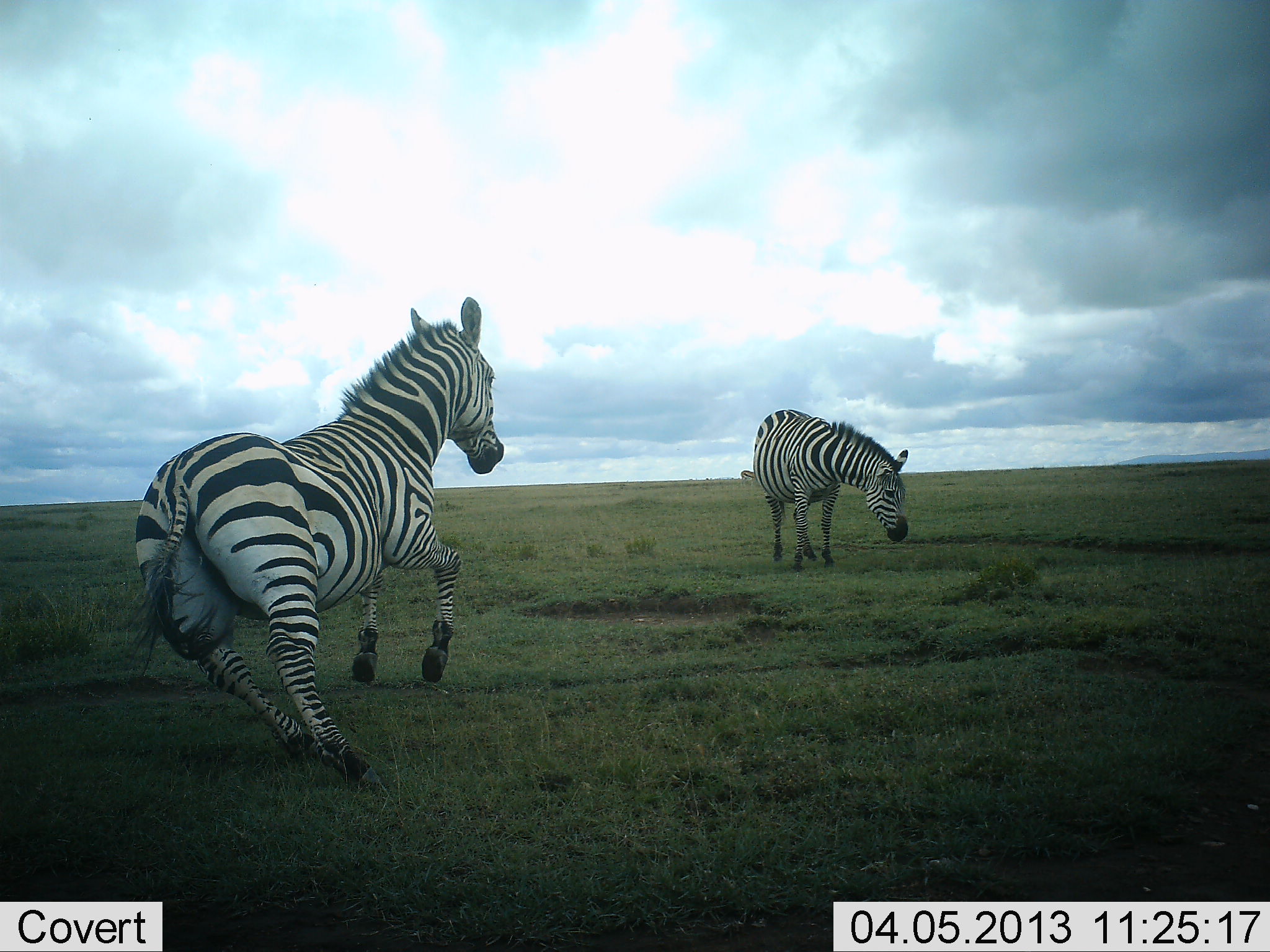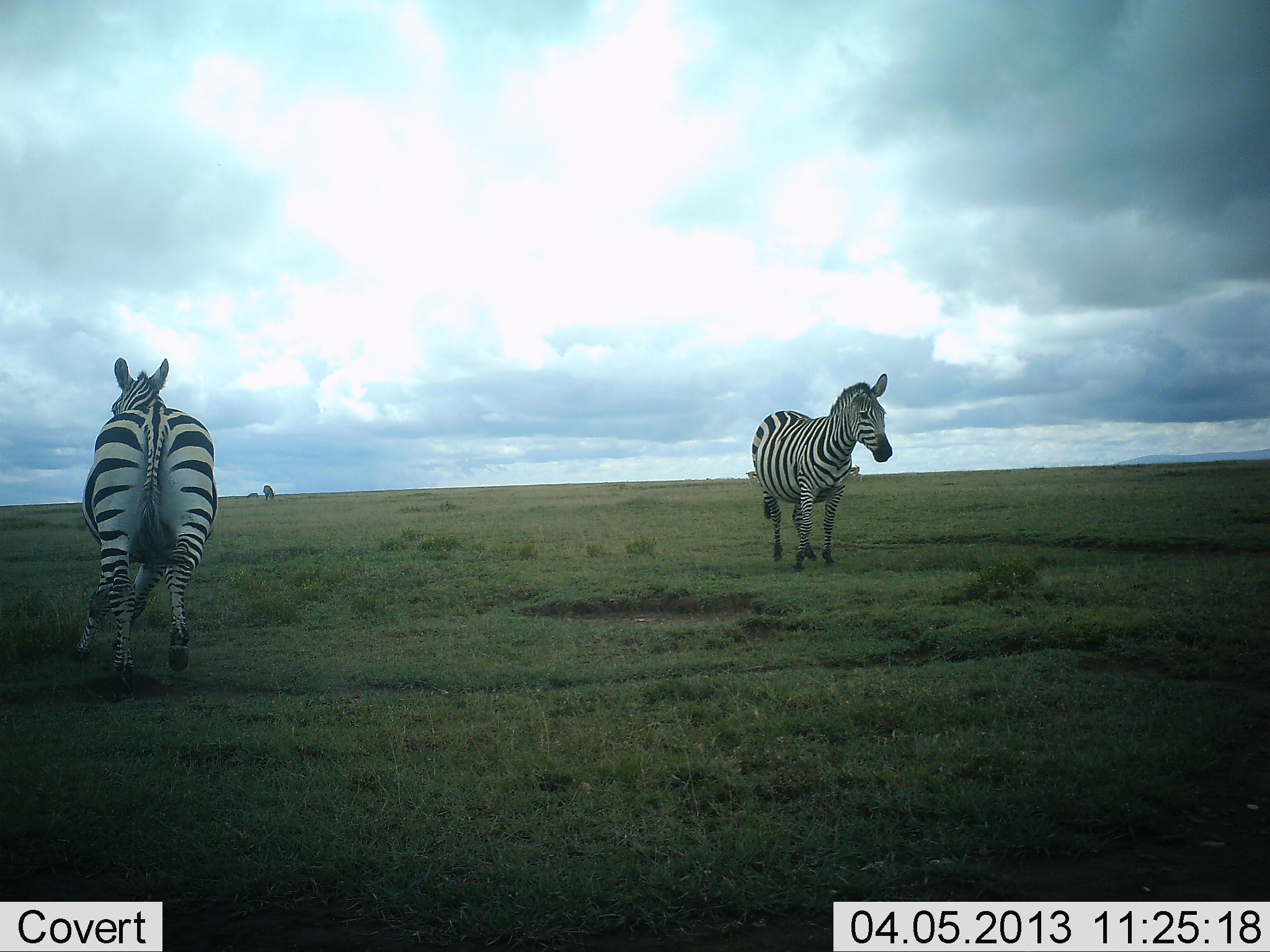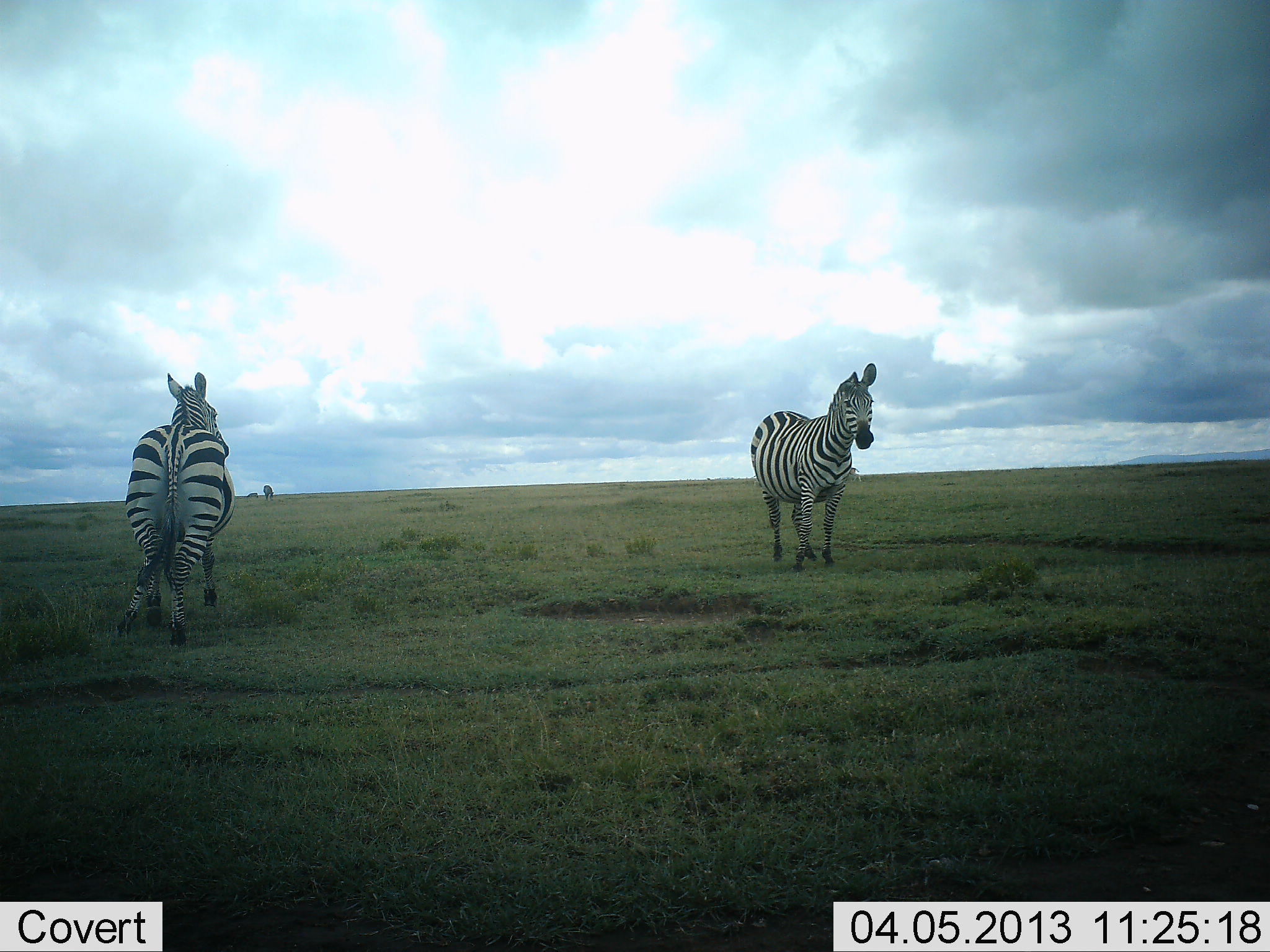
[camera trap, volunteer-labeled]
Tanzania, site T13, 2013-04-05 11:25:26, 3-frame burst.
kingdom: Animalia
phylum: Chordata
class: Mammalia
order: Perissodactyla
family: Equidae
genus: Equus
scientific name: Equus quagga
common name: plains zebra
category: zebra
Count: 2.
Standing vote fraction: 62%.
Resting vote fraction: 0%.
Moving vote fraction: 90%.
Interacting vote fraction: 19%.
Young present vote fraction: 0%.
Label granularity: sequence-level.